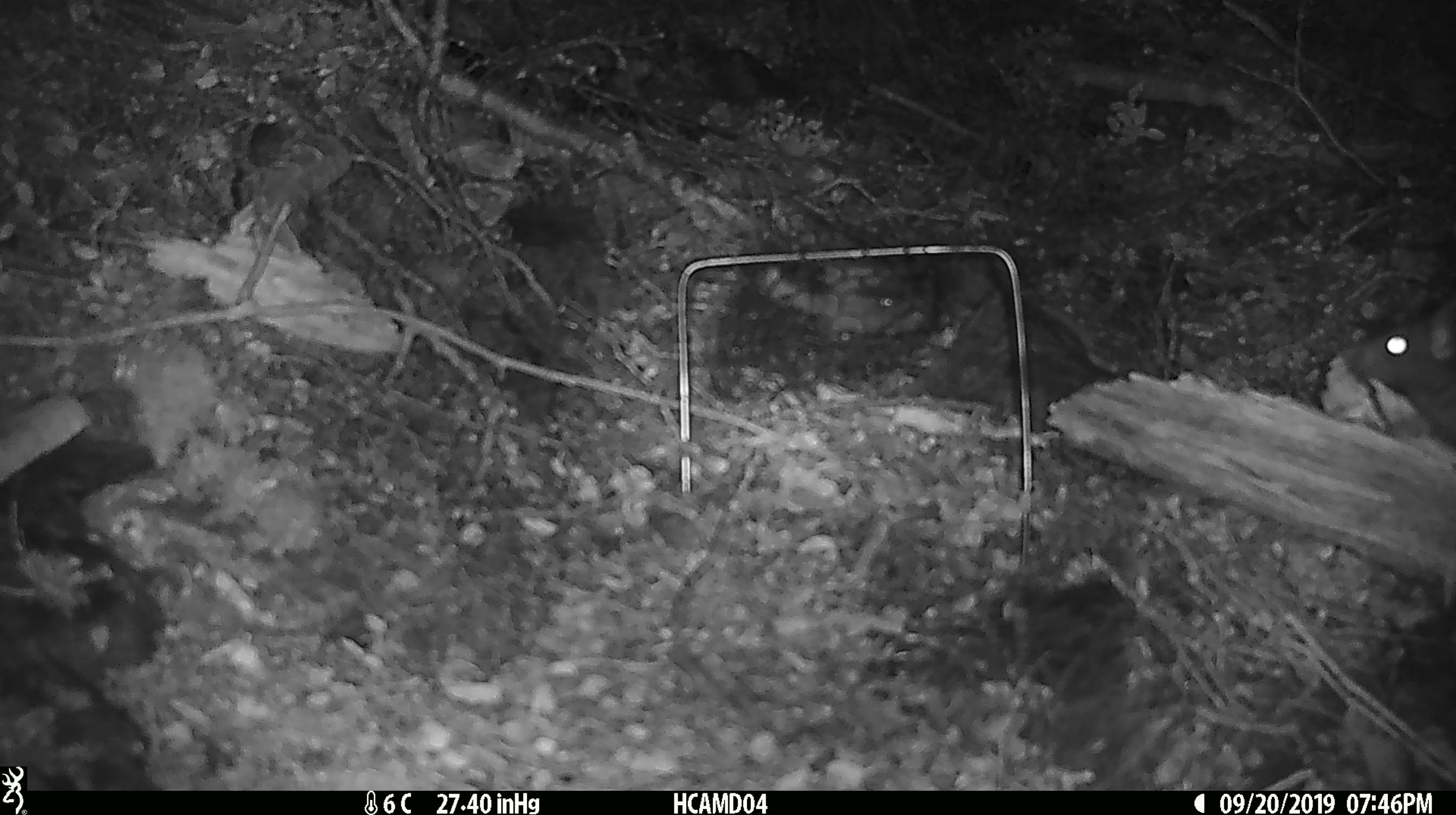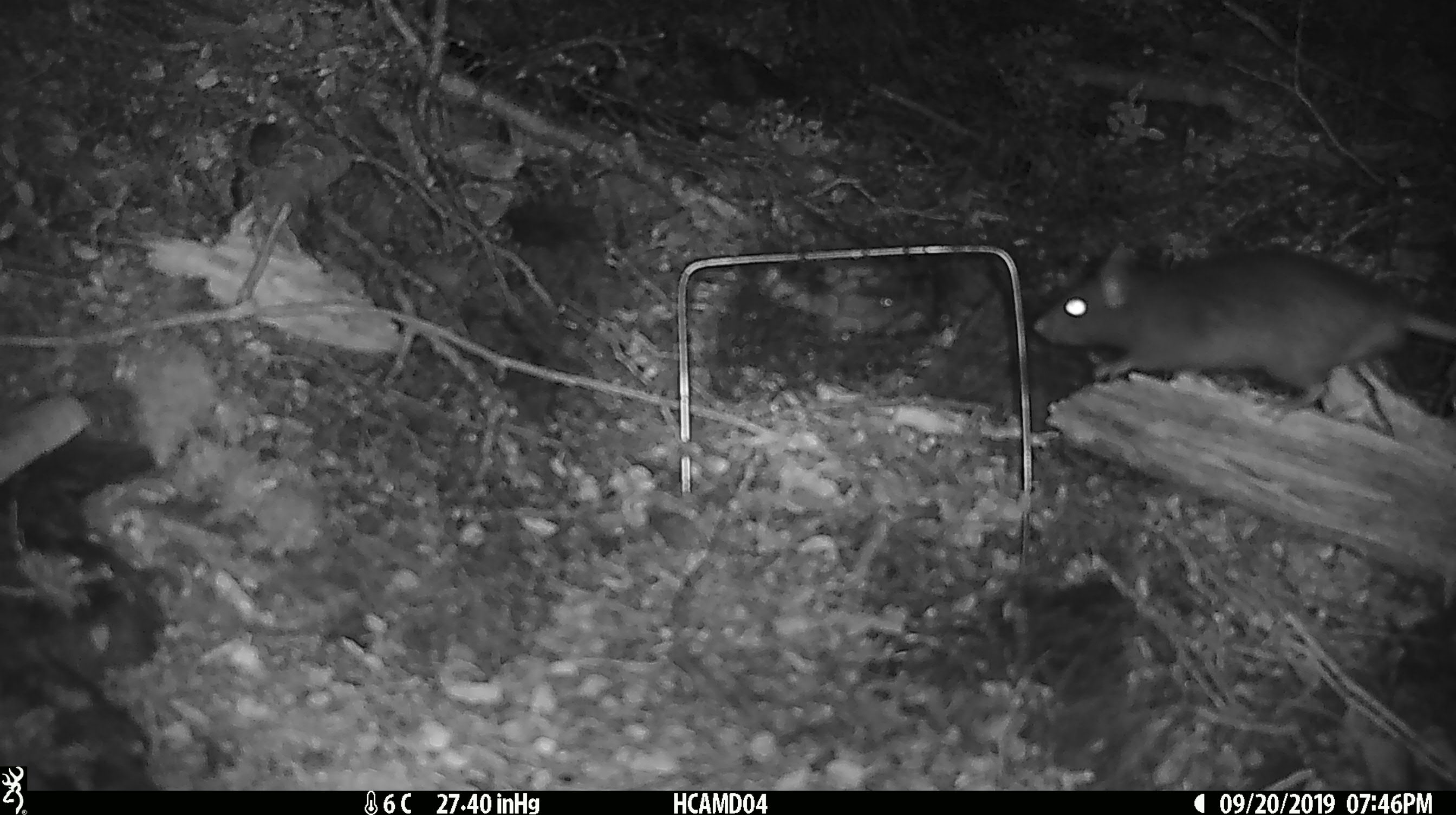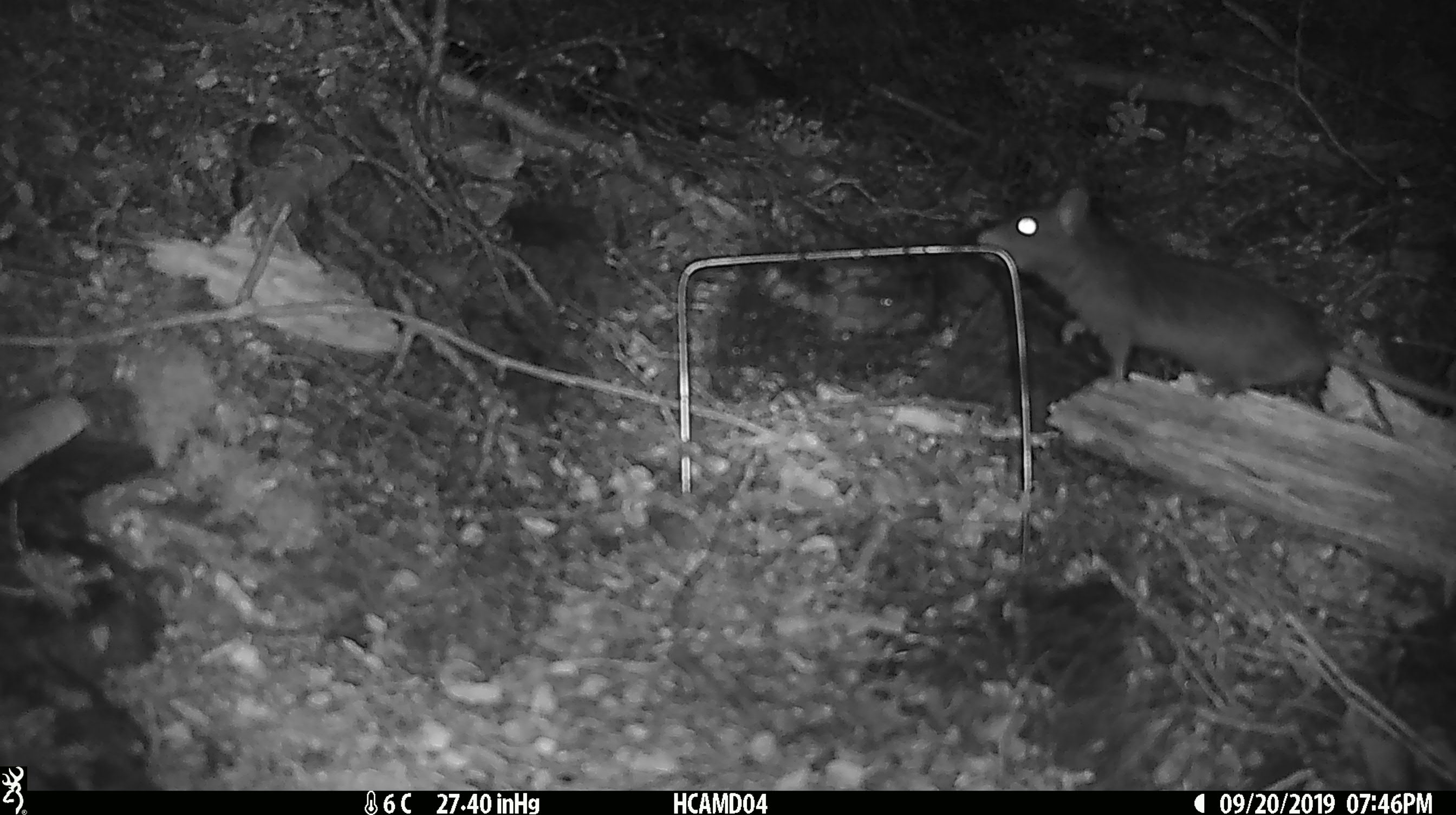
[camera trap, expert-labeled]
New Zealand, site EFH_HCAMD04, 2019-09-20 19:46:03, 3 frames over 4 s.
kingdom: Animalia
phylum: Chordata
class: Mammalia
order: Rodentia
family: Muridae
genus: Rattus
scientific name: Rattus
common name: rat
Rat (Rattus).